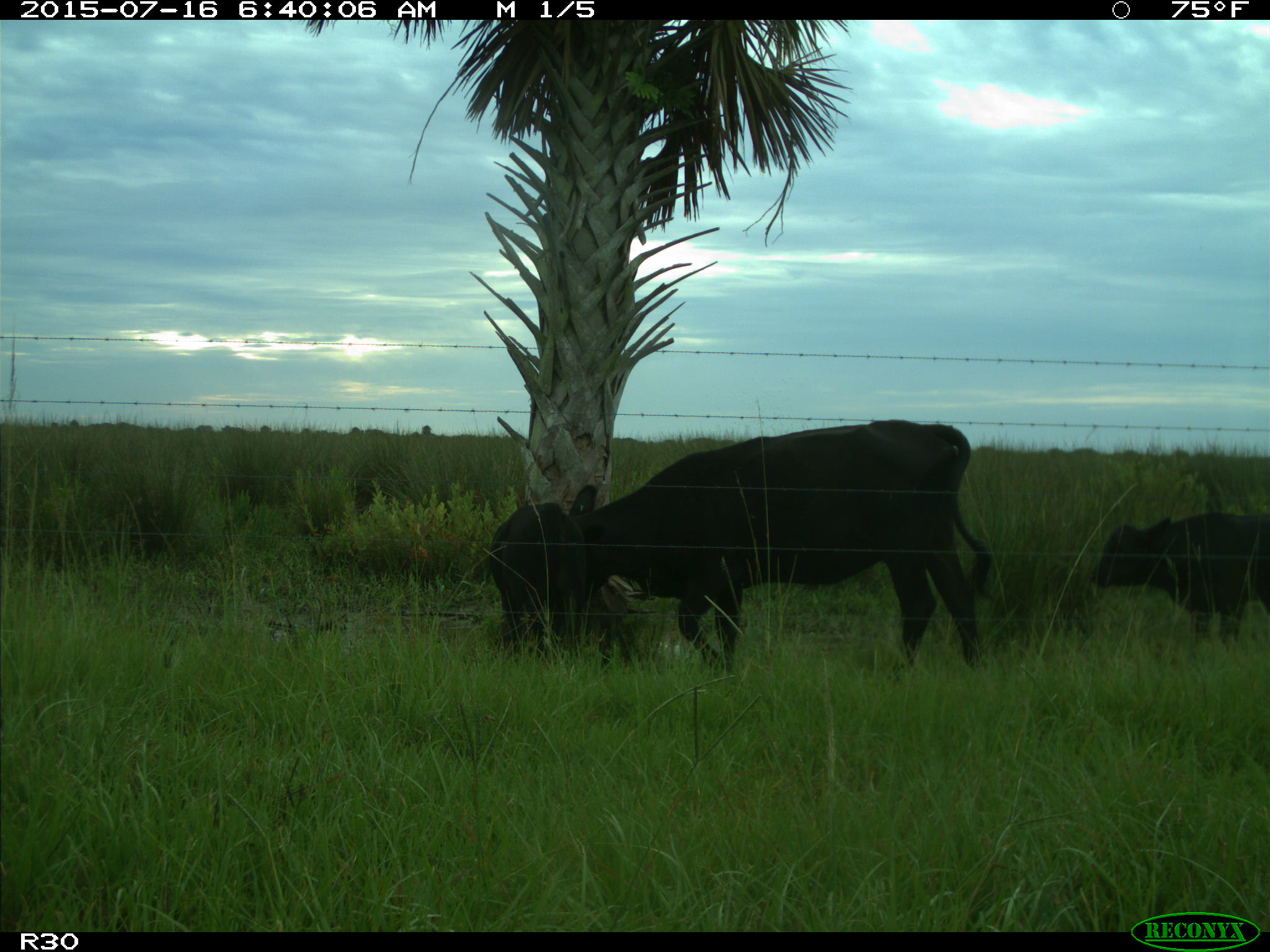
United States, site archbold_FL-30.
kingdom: Animalia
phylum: Chordata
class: Mammalia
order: Artiodactyla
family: Bovidae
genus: Bos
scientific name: Bos taurus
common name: domestic cow